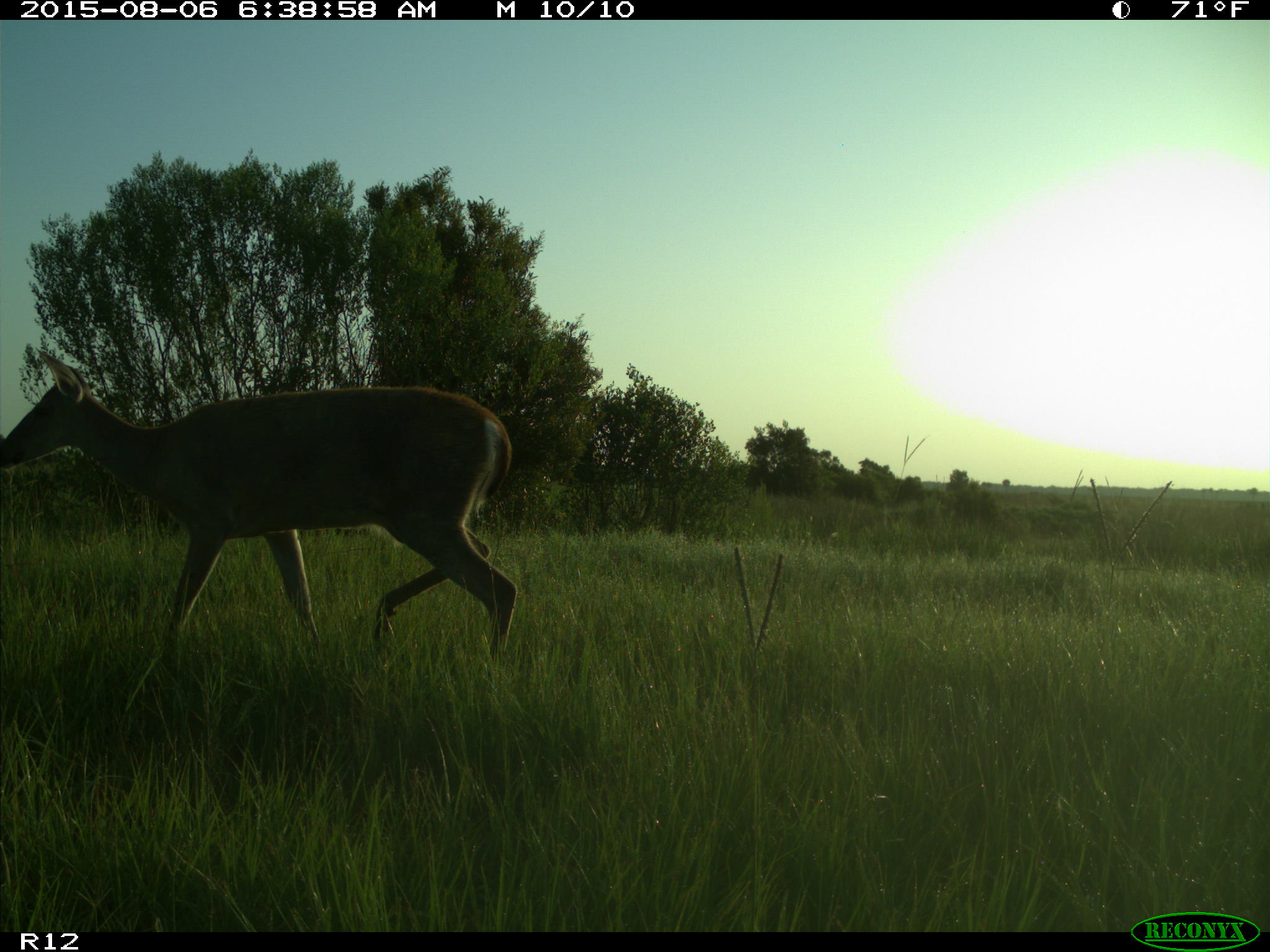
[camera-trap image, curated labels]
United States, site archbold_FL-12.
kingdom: Animalia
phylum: Chordata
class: Mammalia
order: Artiodactyla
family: Cervidae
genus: Odocoileus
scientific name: Odocoileus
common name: deer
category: unidentified deer